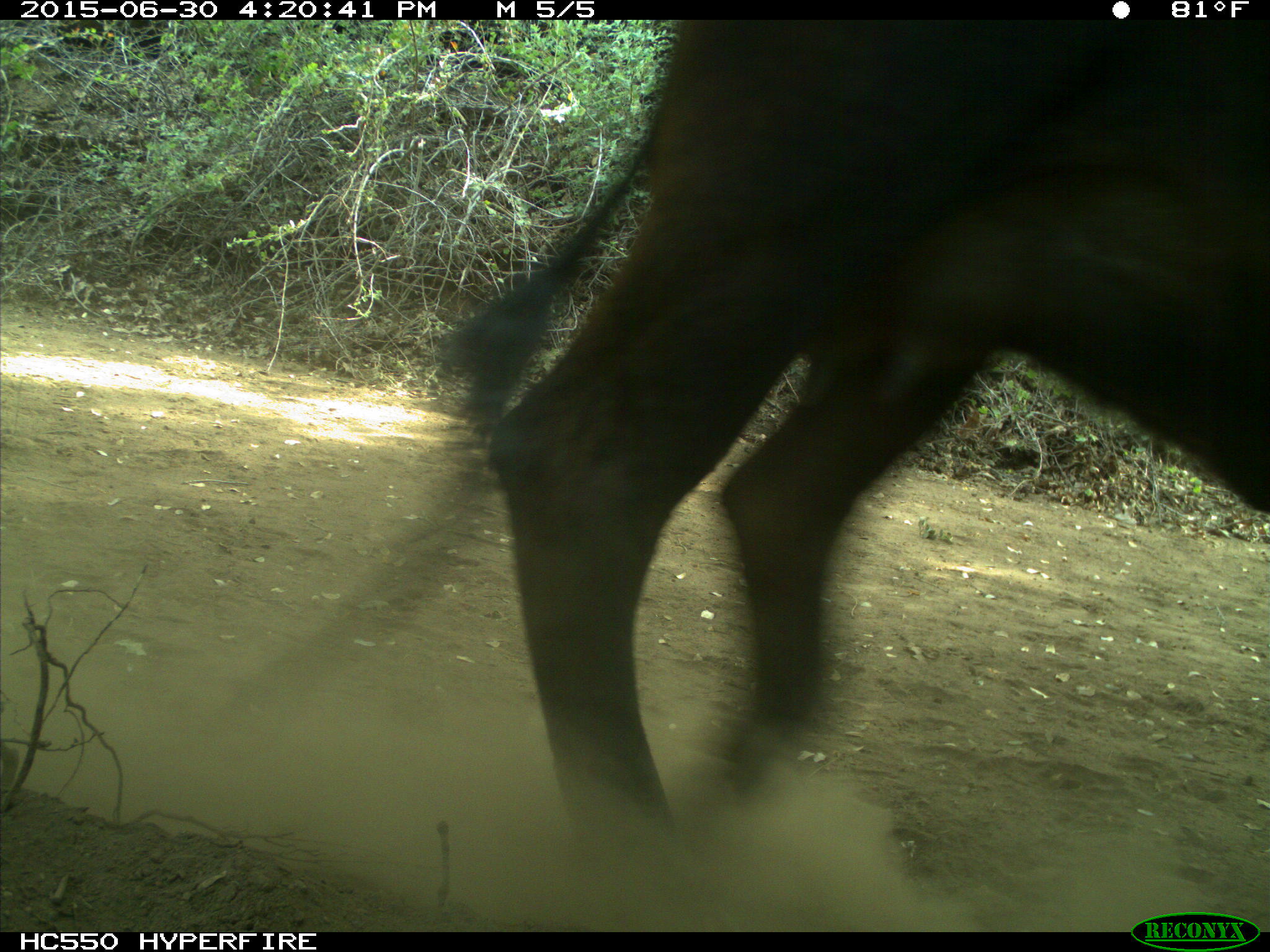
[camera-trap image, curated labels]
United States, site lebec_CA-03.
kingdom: Animalia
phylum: Chordata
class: Mammalia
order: Artiodactyla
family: Bovidae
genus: Bos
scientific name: Bos taurus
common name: domestic cow